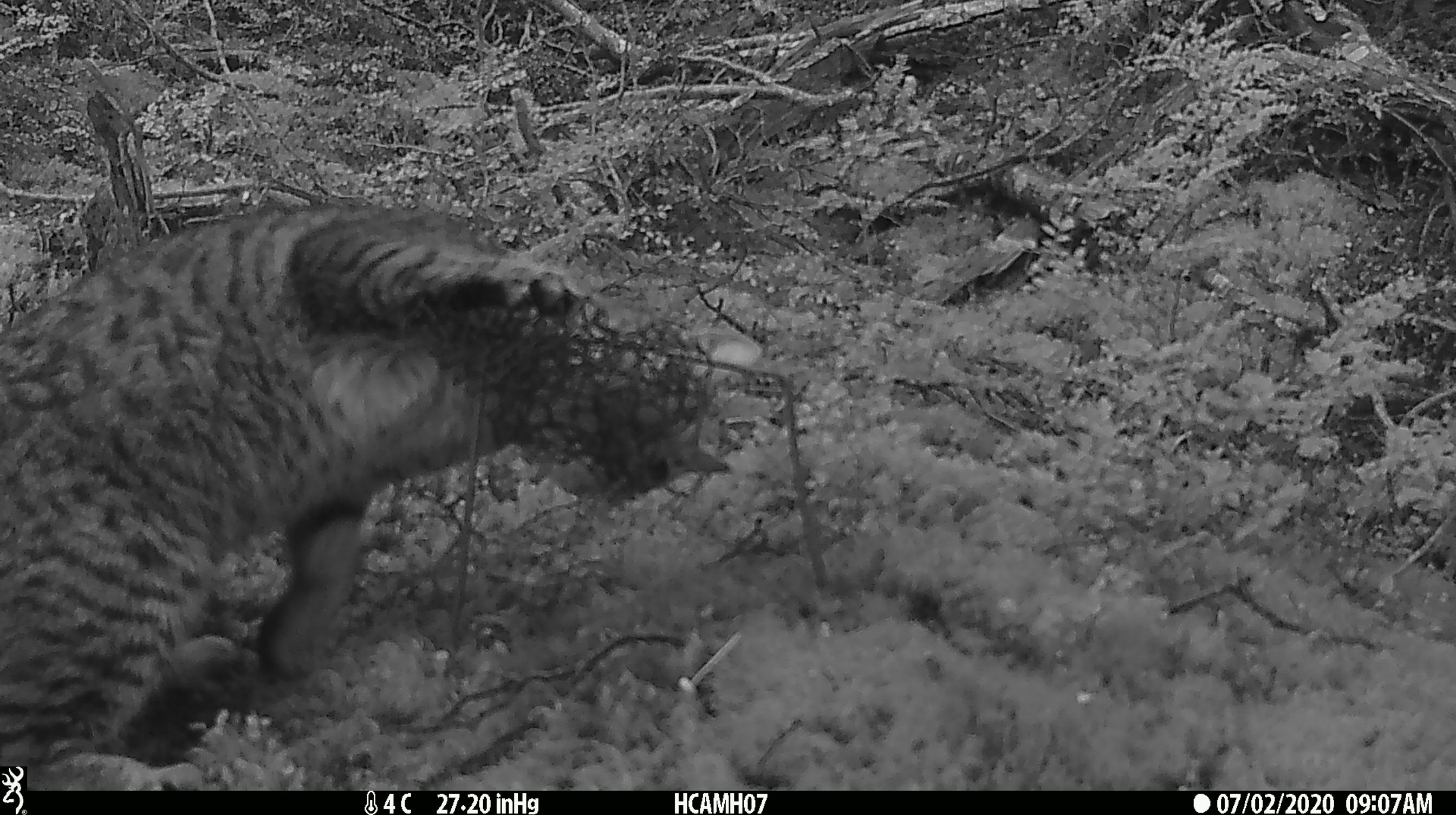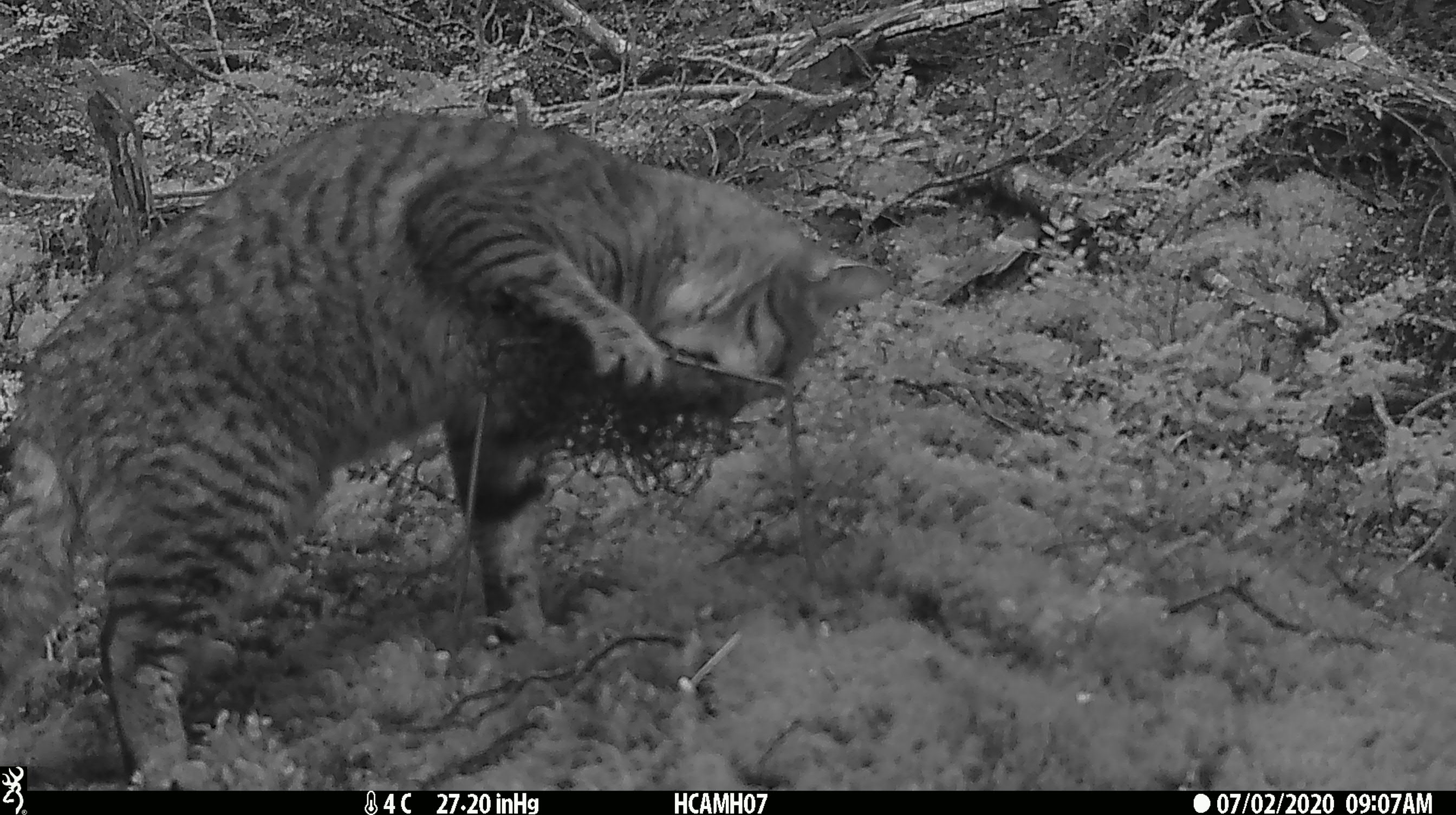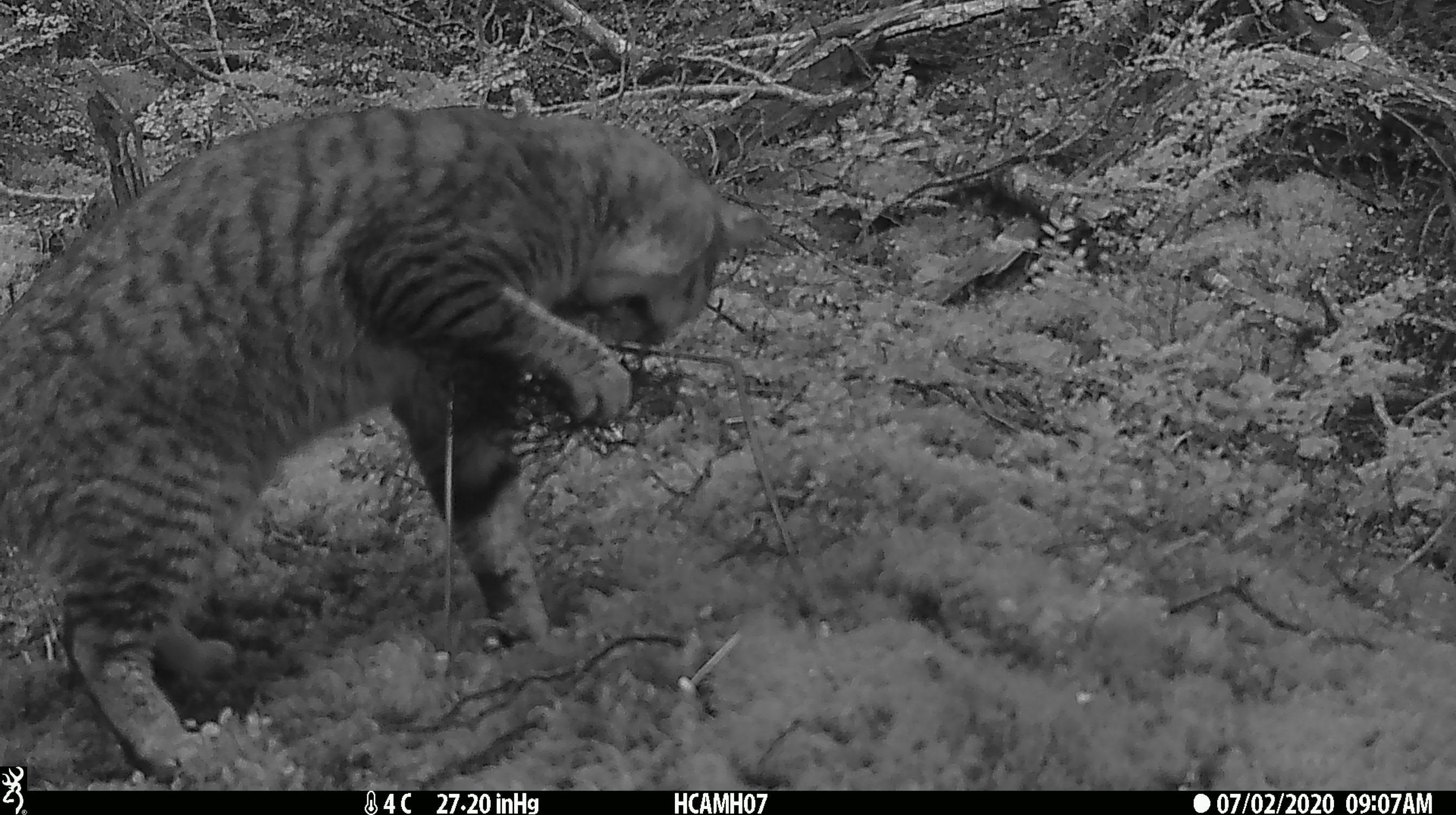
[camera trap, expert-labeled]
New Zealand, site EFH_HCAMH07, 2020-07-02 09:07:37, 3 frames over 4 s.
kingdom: Animalia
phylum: Chordata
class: Mammalia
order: Carnivora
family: Felidae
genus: Felis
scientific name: Felis catus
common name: domestic cat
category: cat